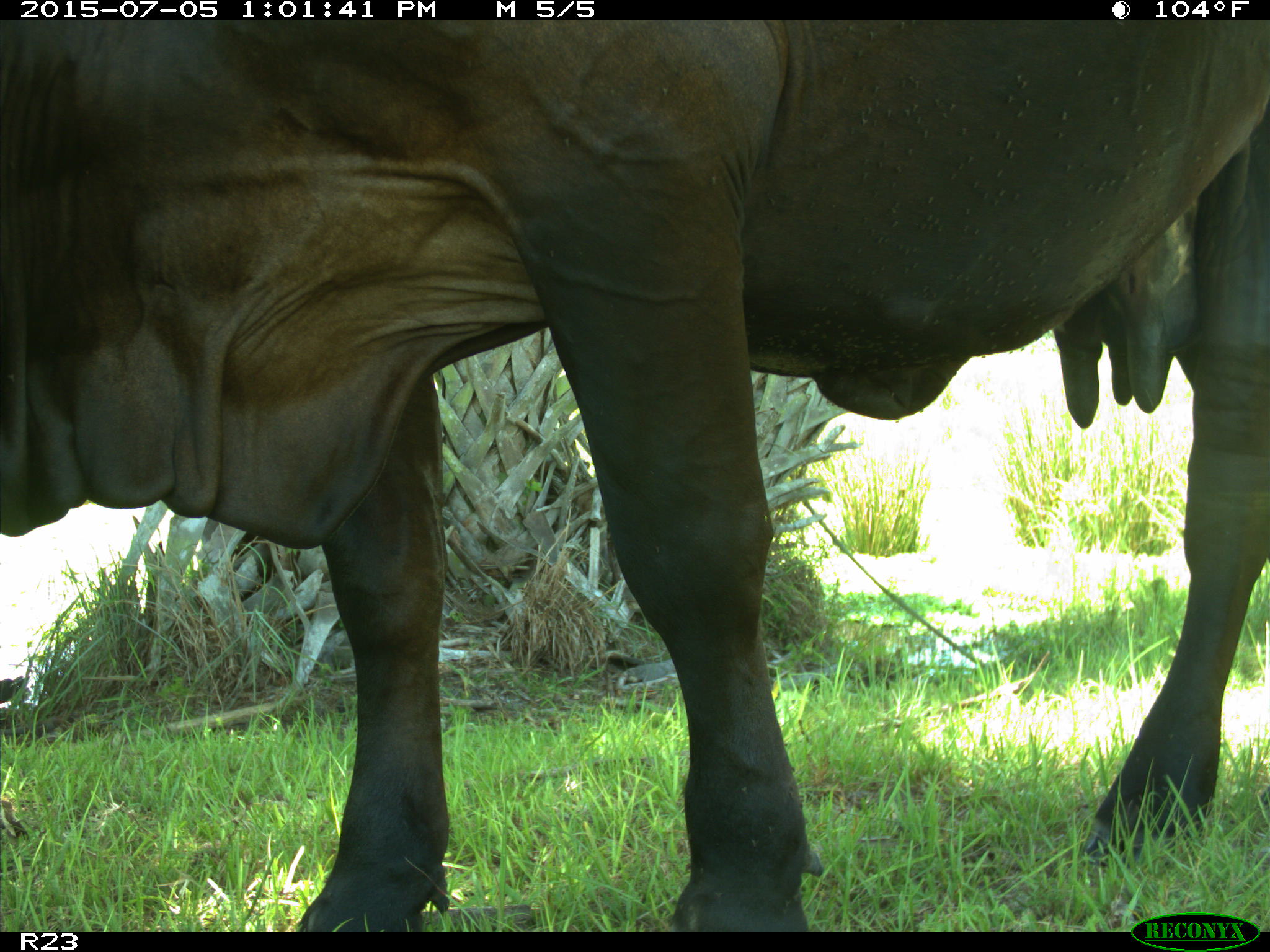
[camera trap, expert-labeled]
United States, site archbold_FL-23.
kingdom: Animalia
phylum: Chordata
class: Mammalia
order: Artiodactyla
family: Bovidae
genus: Bos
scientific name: Bos taurus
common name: domestic cow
Bos taurus (domestic cow).